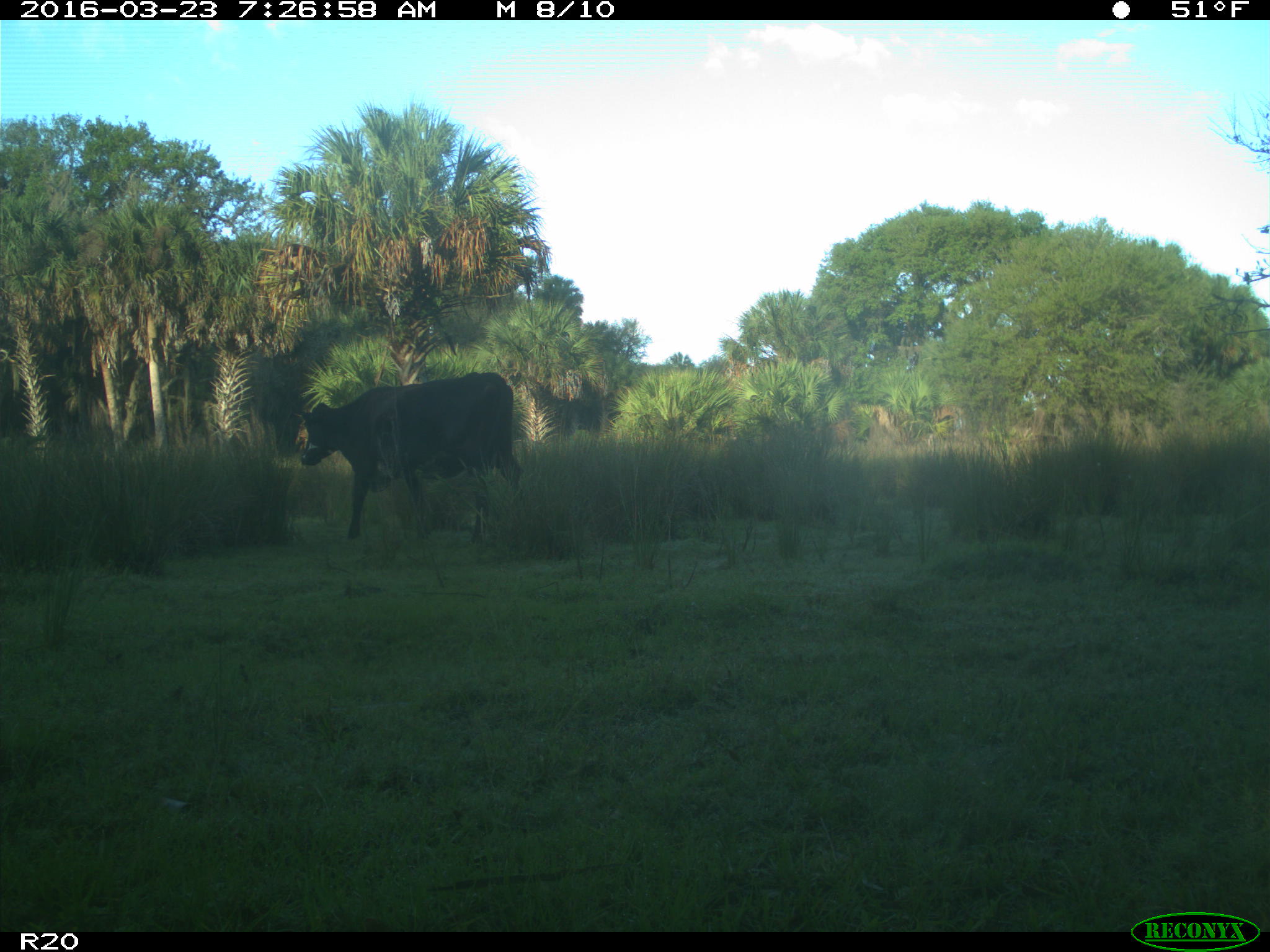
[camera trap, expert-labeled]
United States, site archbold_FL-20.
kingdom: Animalia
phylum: Chordata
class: Mammalia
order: Artiodactyla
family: Bovidae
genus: Bos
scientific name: Bos taurus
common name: domestic cow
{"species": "Bos taurus (domestic cow)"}